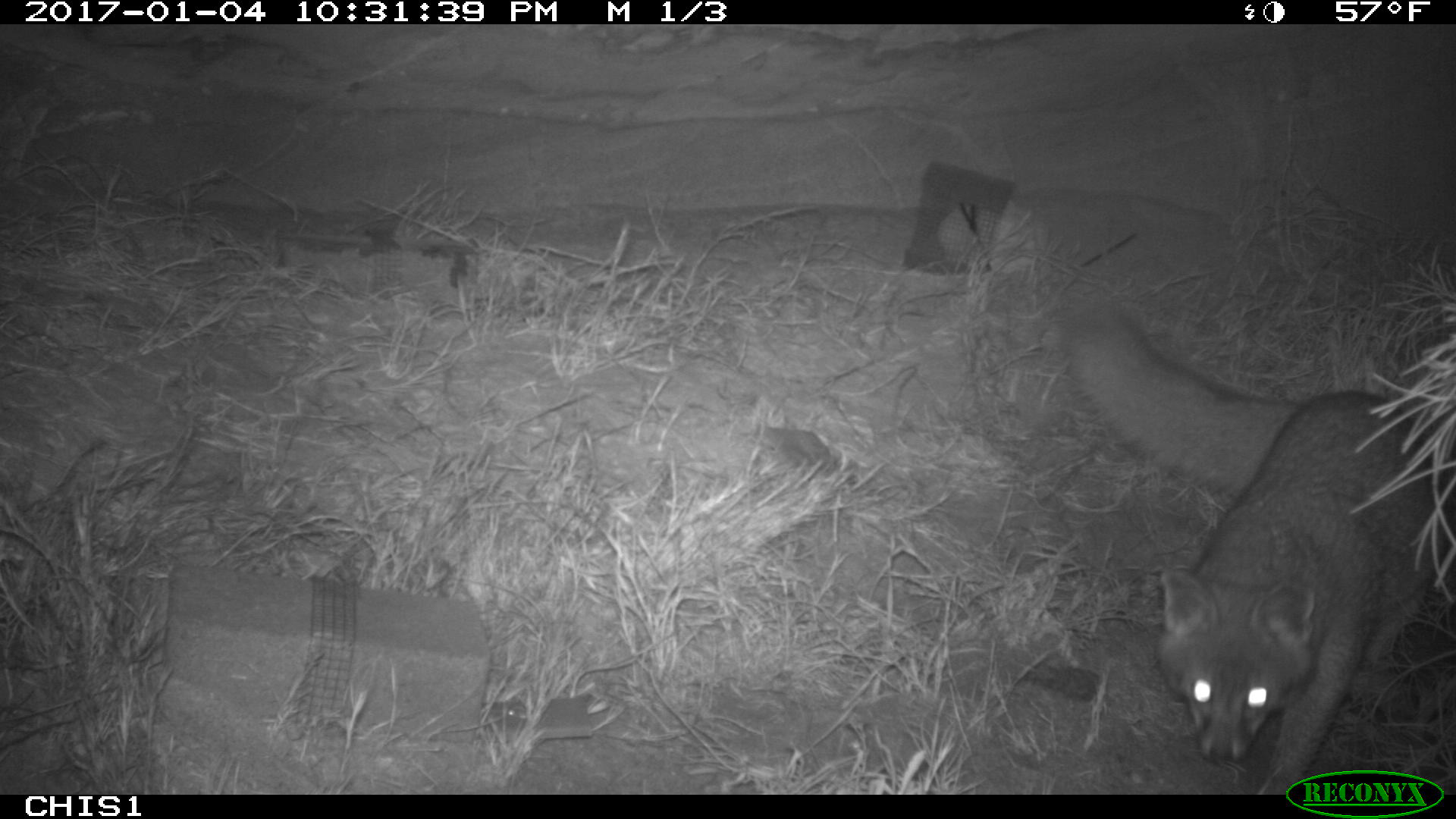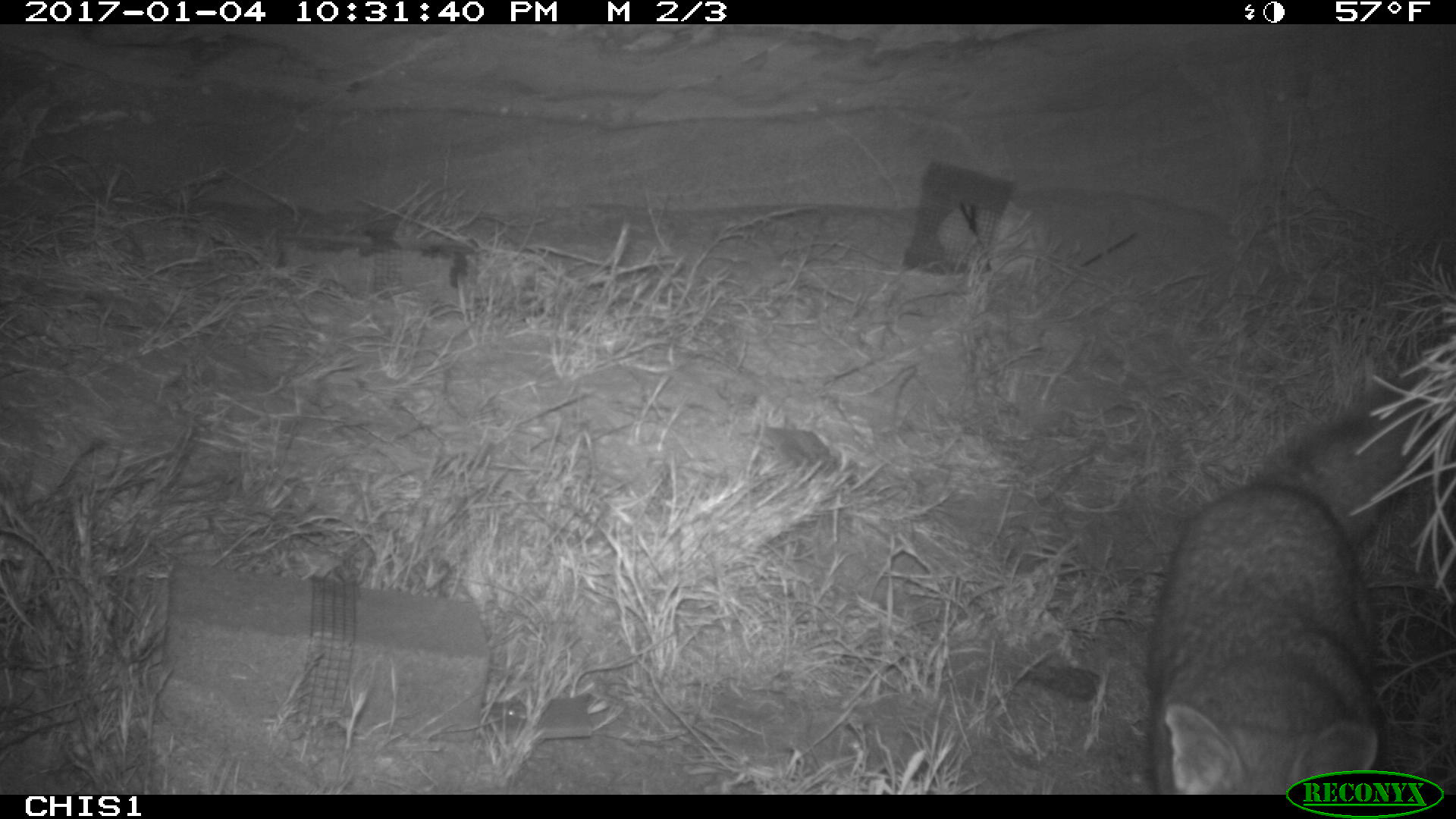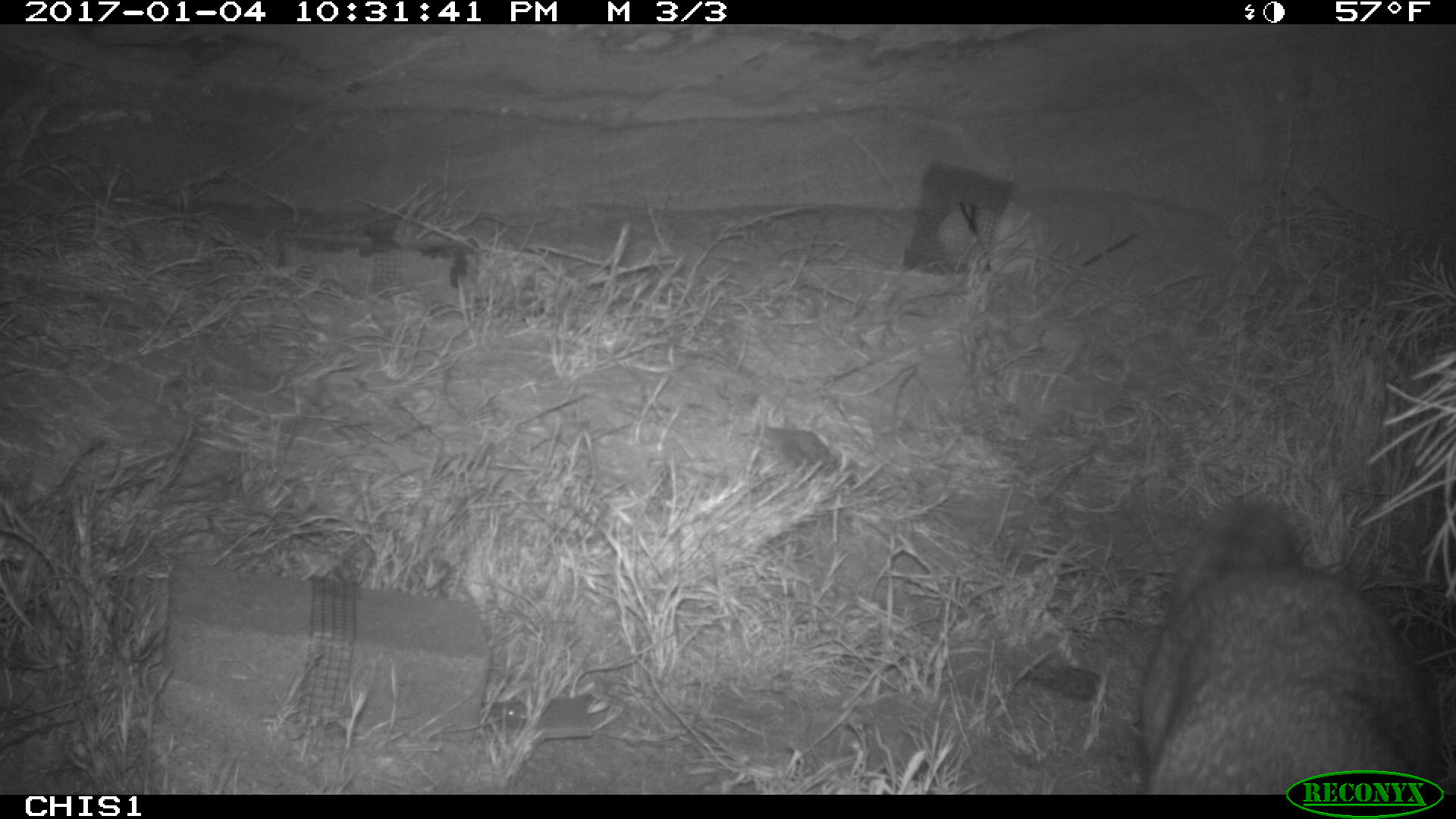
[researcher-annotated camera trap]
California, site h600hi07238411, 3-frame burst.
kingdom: Animalia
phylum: Chordata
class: Mammalia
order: Carnivora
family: Canidae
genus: Urocyon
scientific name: Urocyon littoralis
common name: island fox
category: fox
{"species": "fox (island fox) (Urocyon littoralis)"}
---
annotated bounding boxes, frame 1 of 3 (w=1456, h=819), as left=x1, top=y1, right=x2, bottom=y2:
fox: left=1062, top=301, right=1444, bottom=795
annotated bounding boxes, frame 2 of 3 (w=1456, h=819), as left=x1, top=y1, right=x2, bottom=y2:
fox: left=1146, top=372, right=1441, bottom=794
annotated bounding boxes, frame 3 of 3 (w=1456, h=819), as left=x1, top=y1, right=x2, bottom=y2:
fox: left=1133, top=493, right=1441, bottom=792